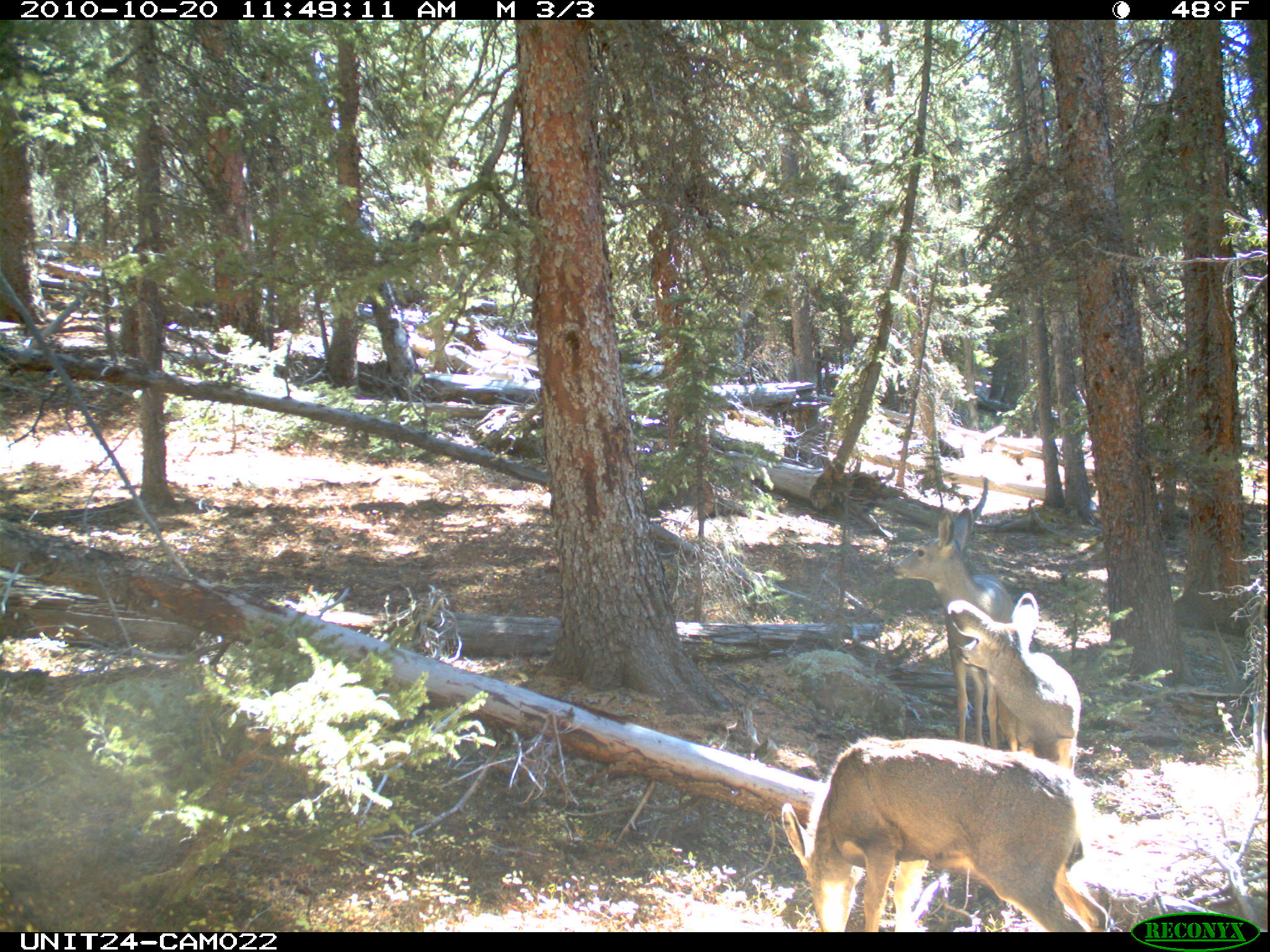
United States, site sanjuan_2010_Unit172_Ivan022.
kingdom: Animalia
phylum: Chordata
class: Mammalia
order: Artiodactyla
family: Cervidae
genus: Odocoileus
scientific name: Odocoileus hemionus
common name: mule deer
Odocoileus hemionus (mule deer).